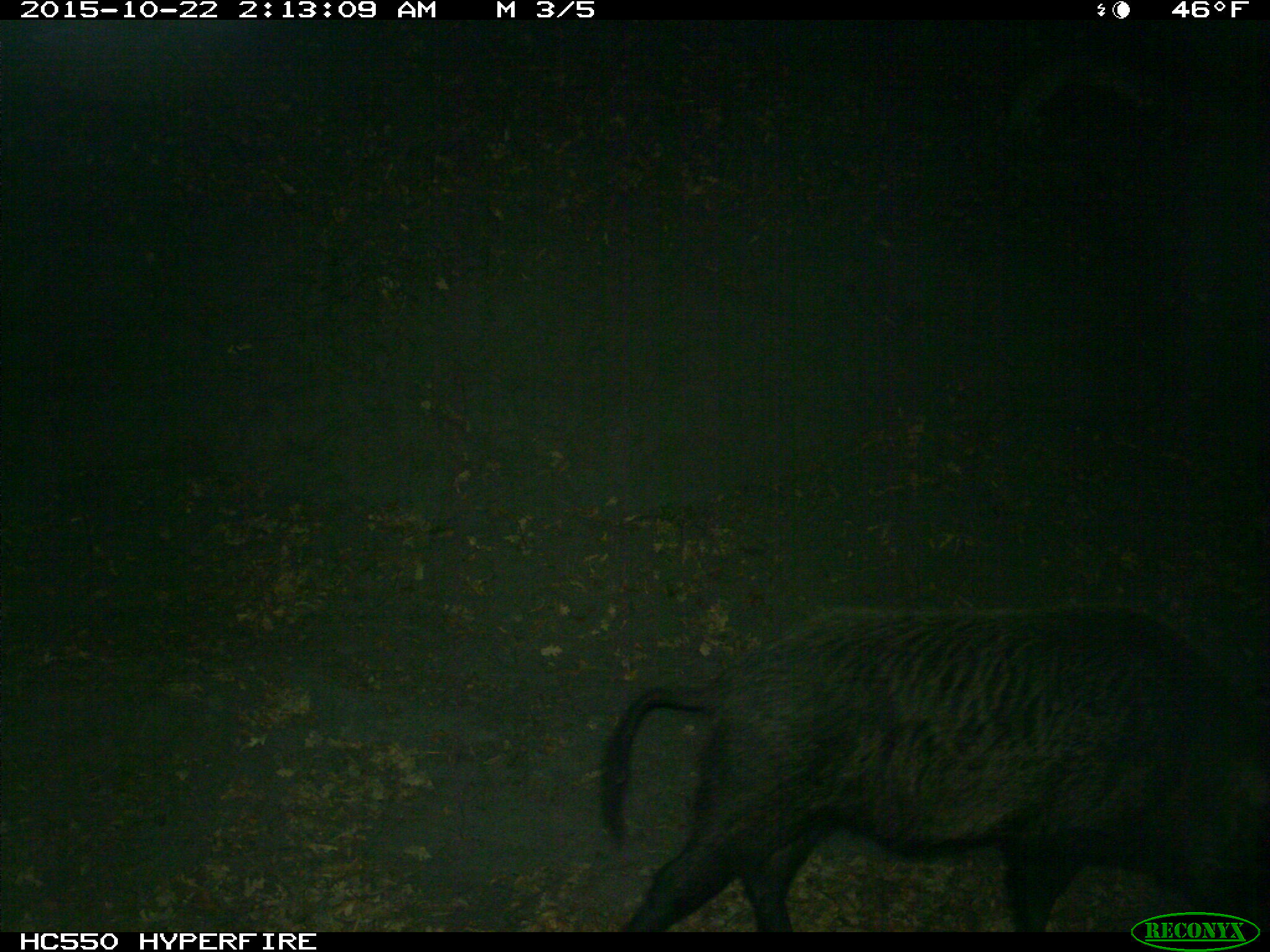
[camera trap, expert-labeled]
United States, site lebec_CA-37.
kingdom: Animalia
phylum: Chordata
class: Mammalia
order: Artiodactyla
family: Suidae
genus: Sus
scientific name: Sus scrofa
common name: wild boar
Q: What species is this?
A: Sus scrofa (wild boar).